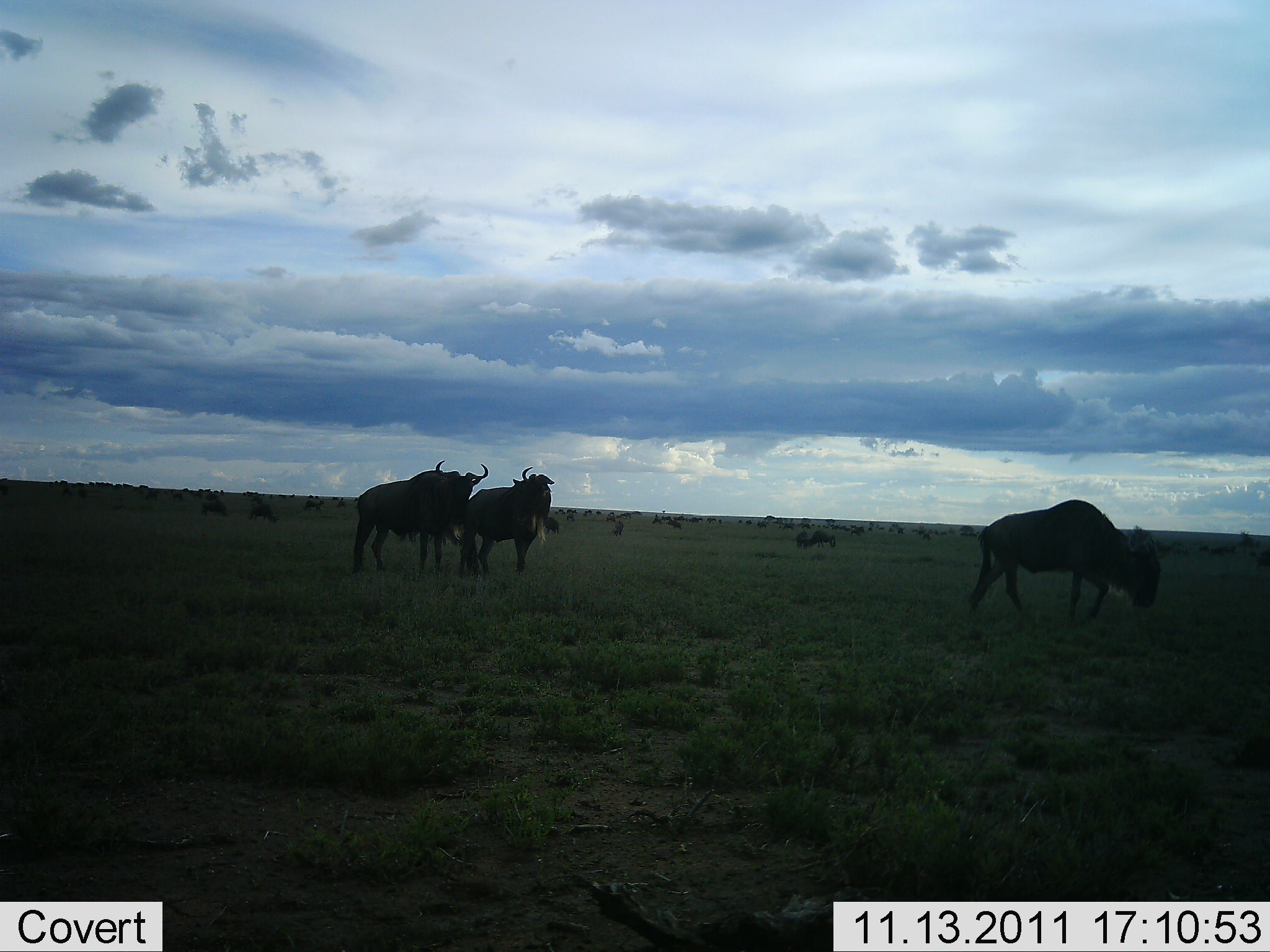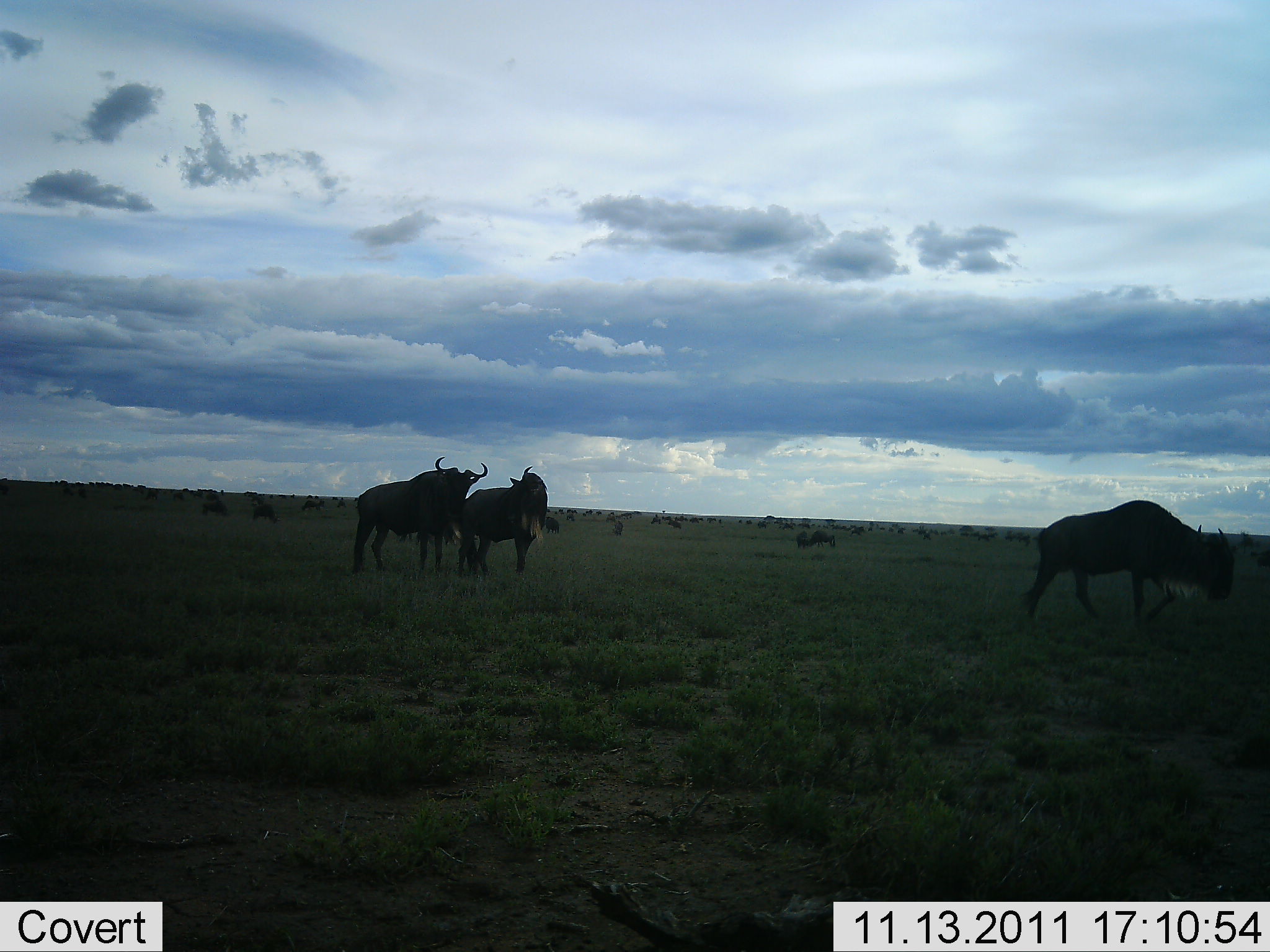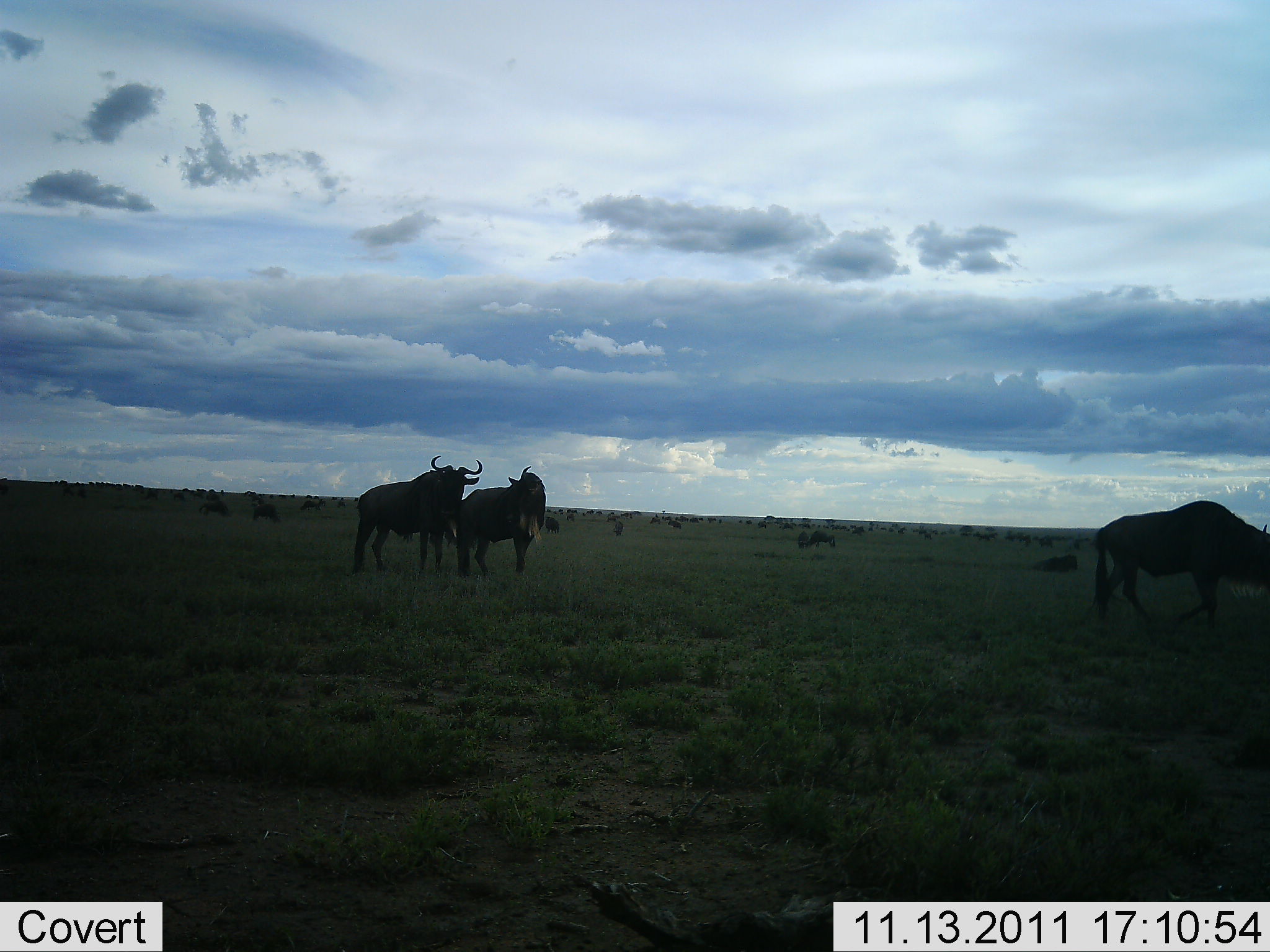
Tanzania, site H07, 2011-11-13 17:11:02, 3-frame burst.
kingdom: Animalia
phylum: Chordata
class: Mammalia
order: Artiodactyla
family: Bovidae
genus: Connochaetes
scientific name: Connochaetes taurinus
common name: blue wildebeest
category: wildebeest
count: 11-50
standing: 83%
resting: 25%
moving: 50%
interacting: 17%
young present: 0%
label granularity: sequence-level